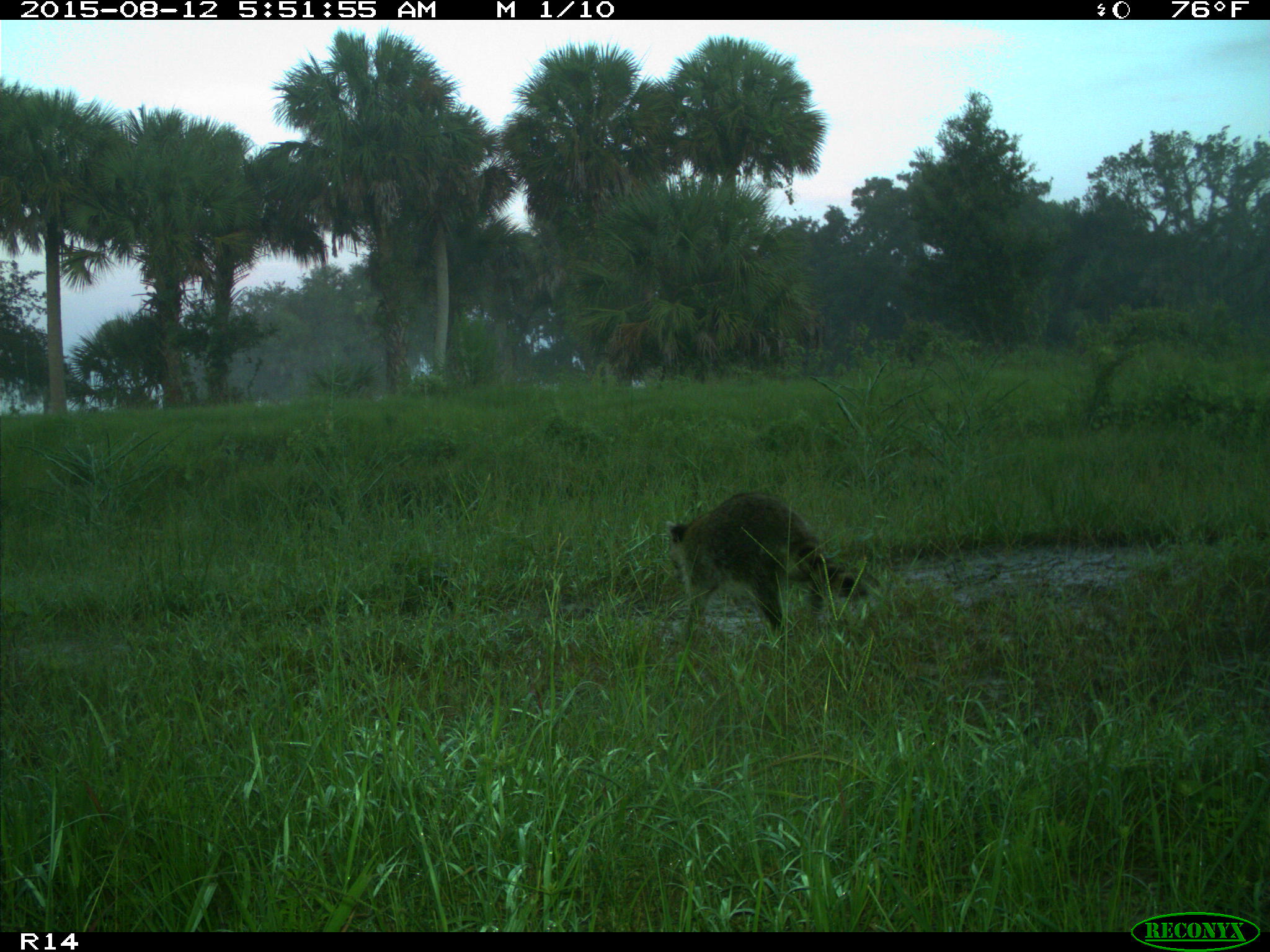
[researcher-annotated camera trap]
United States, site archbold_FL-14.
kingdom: Animalia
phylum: Chordata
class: Mammalia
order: Carnivora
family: Procyonidae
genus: Procyon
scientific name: Procyon lotor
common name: common raccoon